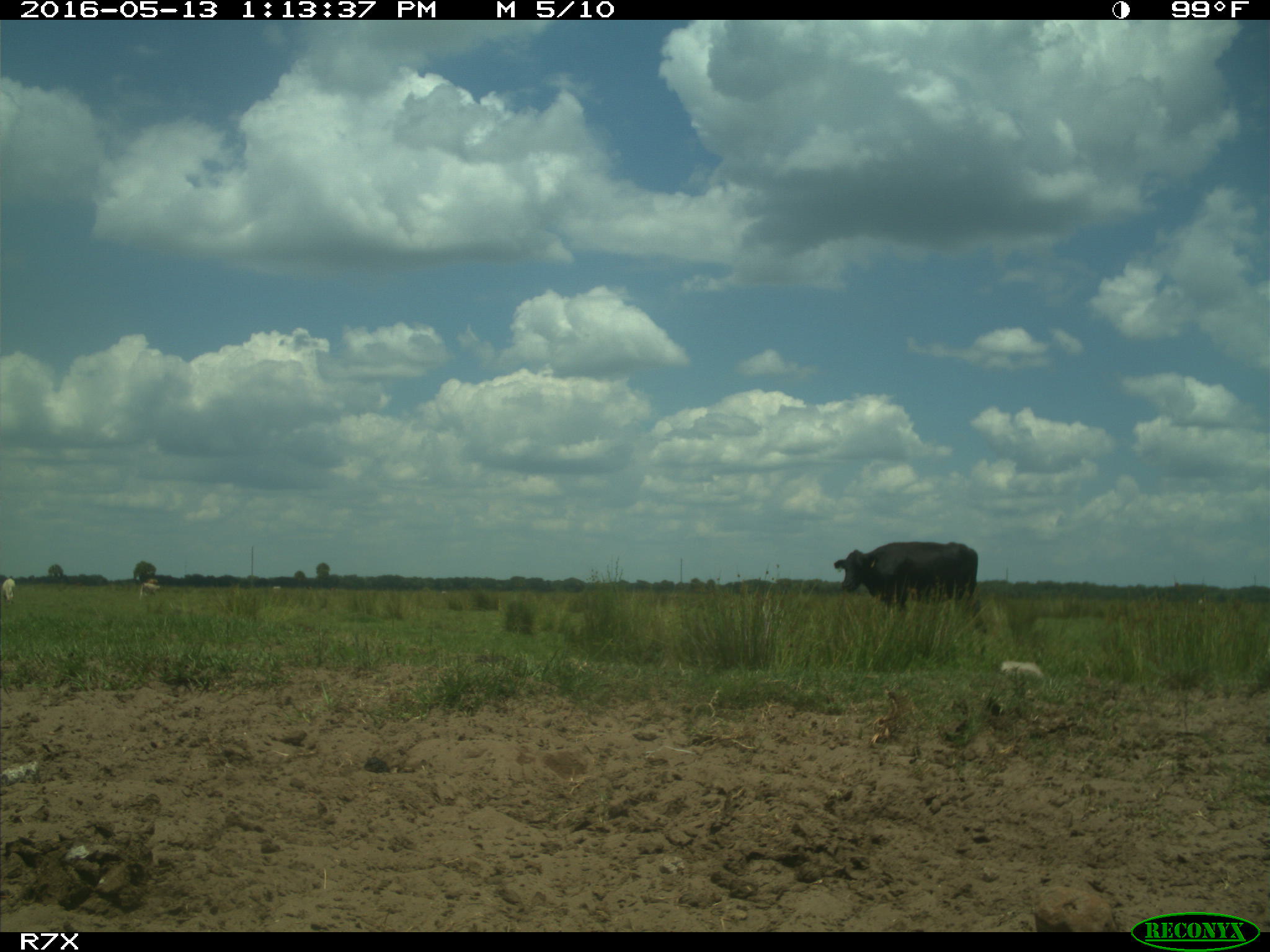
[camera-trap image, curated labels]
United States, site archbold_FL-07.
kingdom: Animalia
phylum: Chordata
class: Mammalia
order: Artiodactyla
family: Bovidae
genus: Bos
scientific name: Bos taurus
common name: domestic cow